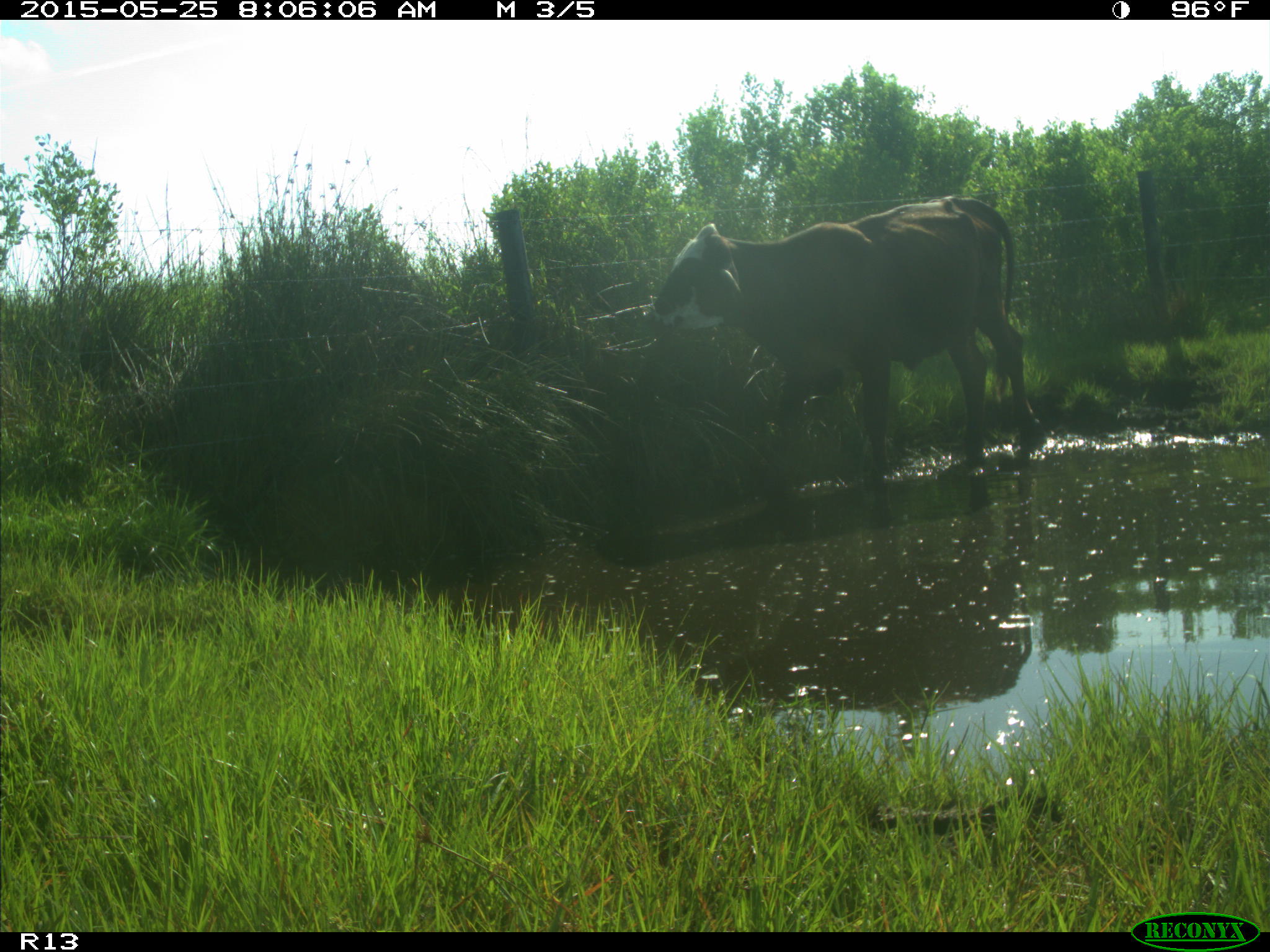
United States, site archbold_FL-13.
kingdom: Animalia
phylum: Chordata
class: Mammalia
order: Artiodactyla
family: Bovidae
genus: Bos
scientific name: Bos taurus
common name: domestic cow